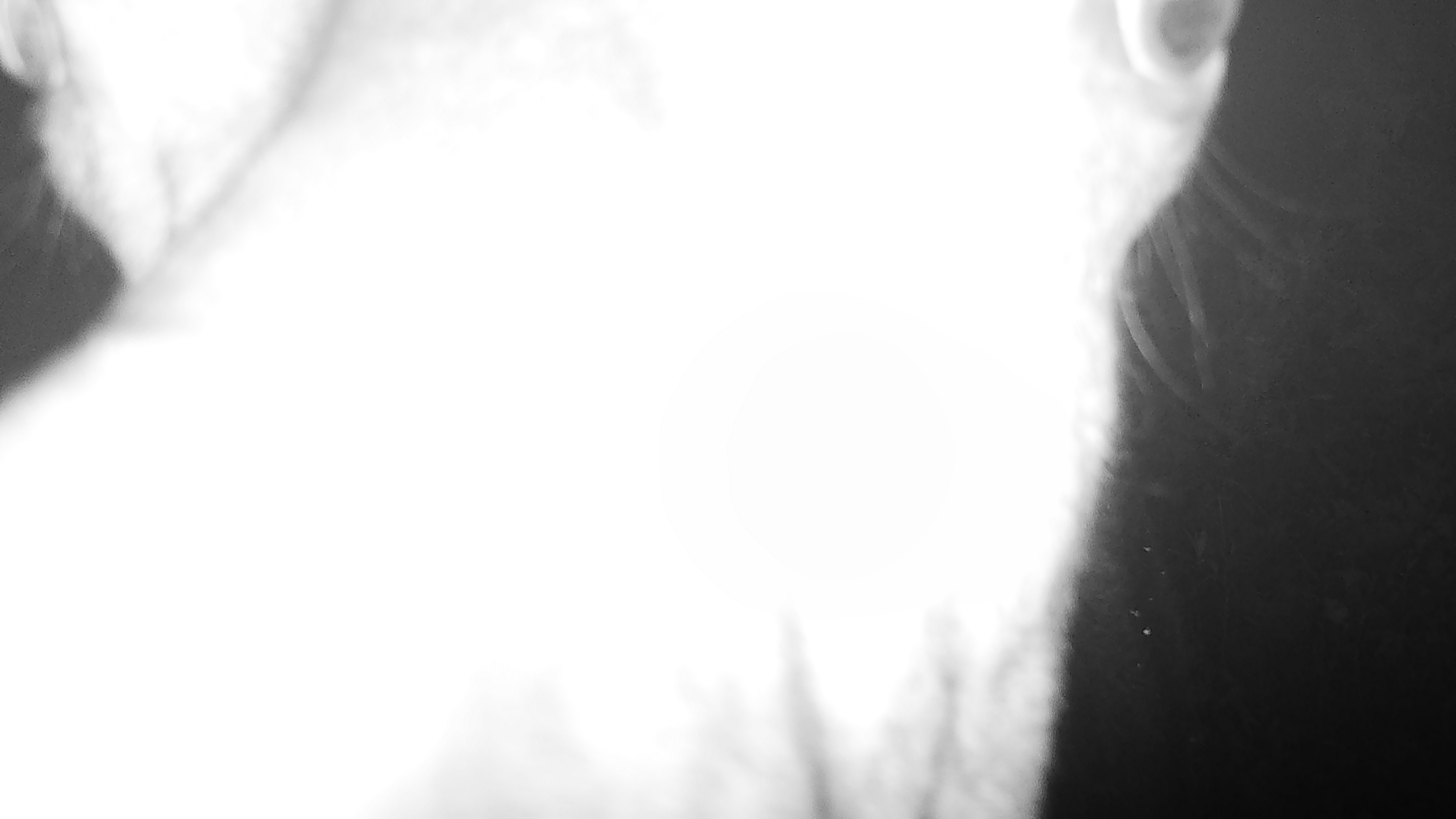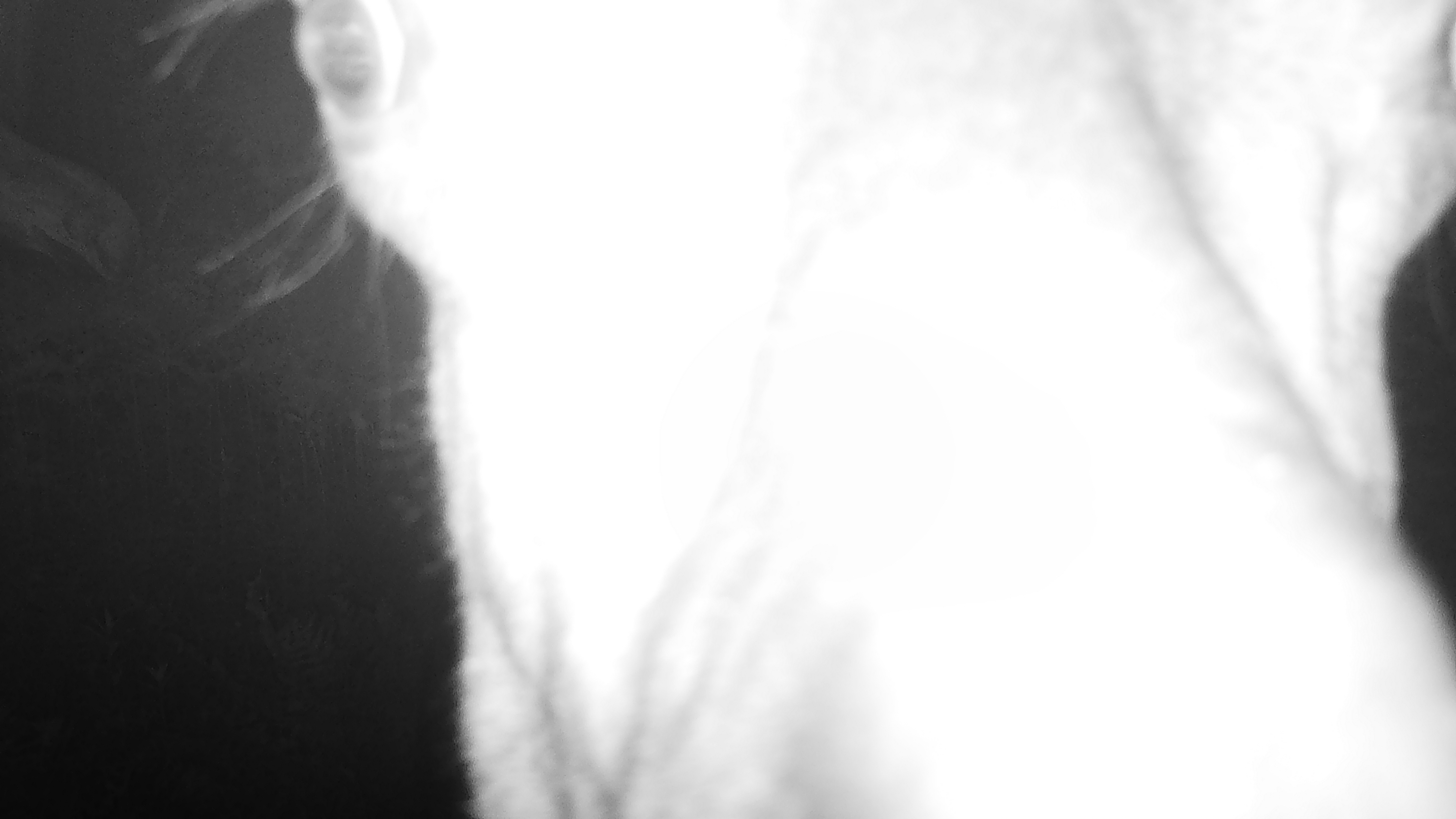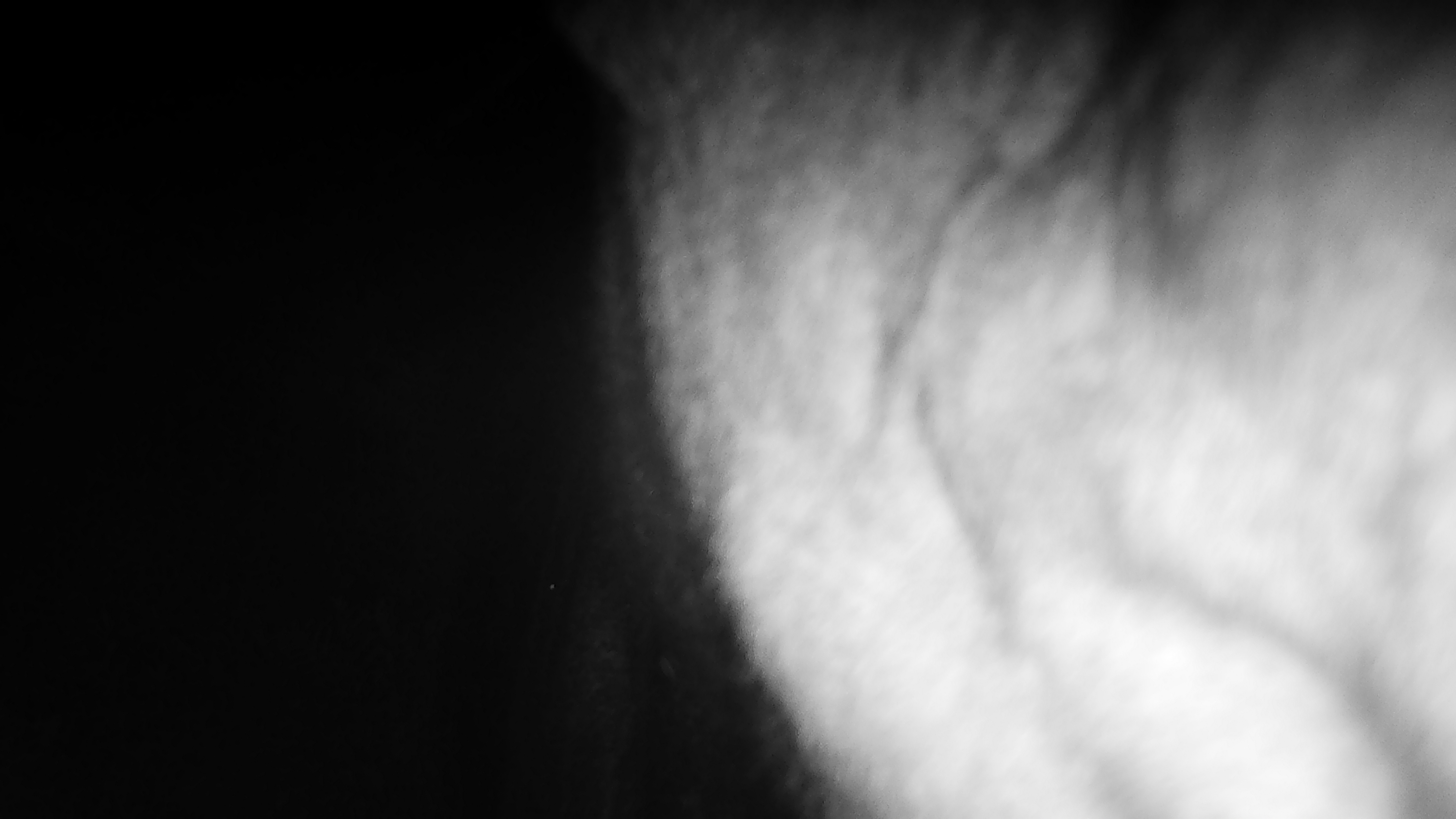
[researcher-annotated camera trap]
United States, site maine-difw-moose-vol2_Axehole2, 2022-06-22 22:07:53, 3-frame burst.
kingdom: Animalia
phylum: Chordata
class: Mammalia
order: Artiodactyla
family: Cervidae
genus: Alces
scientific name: Alces alces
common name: moose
Moose (Alces alces).